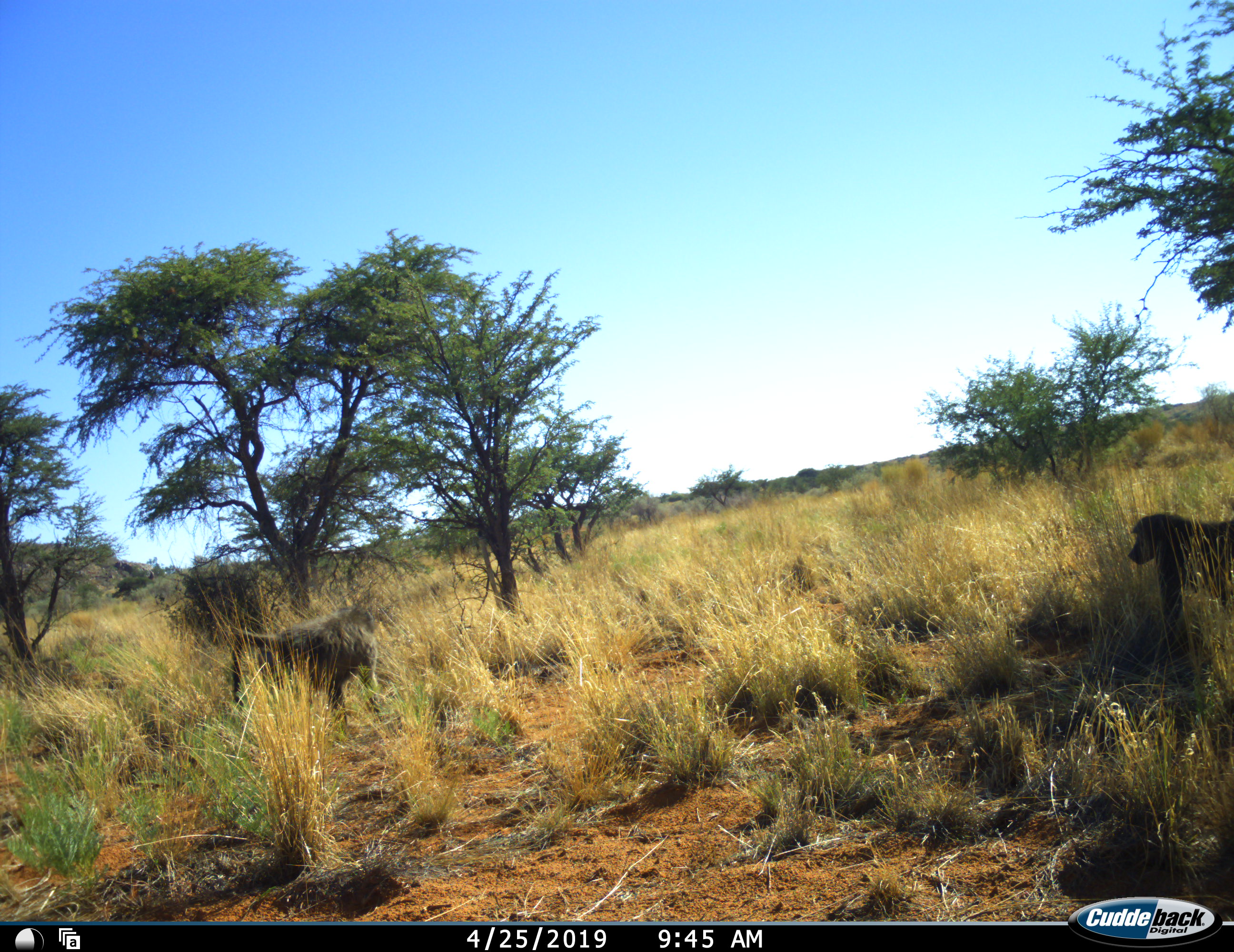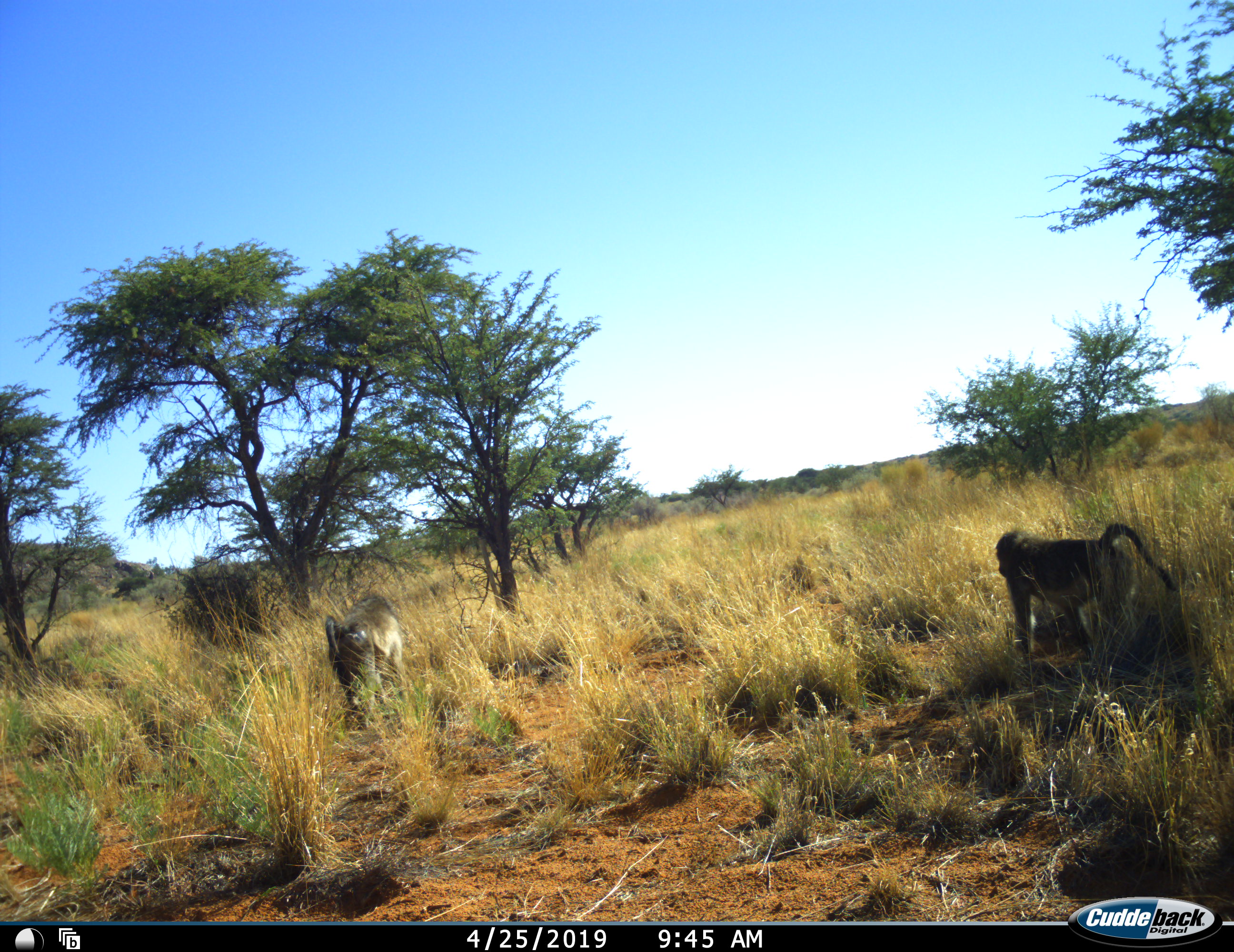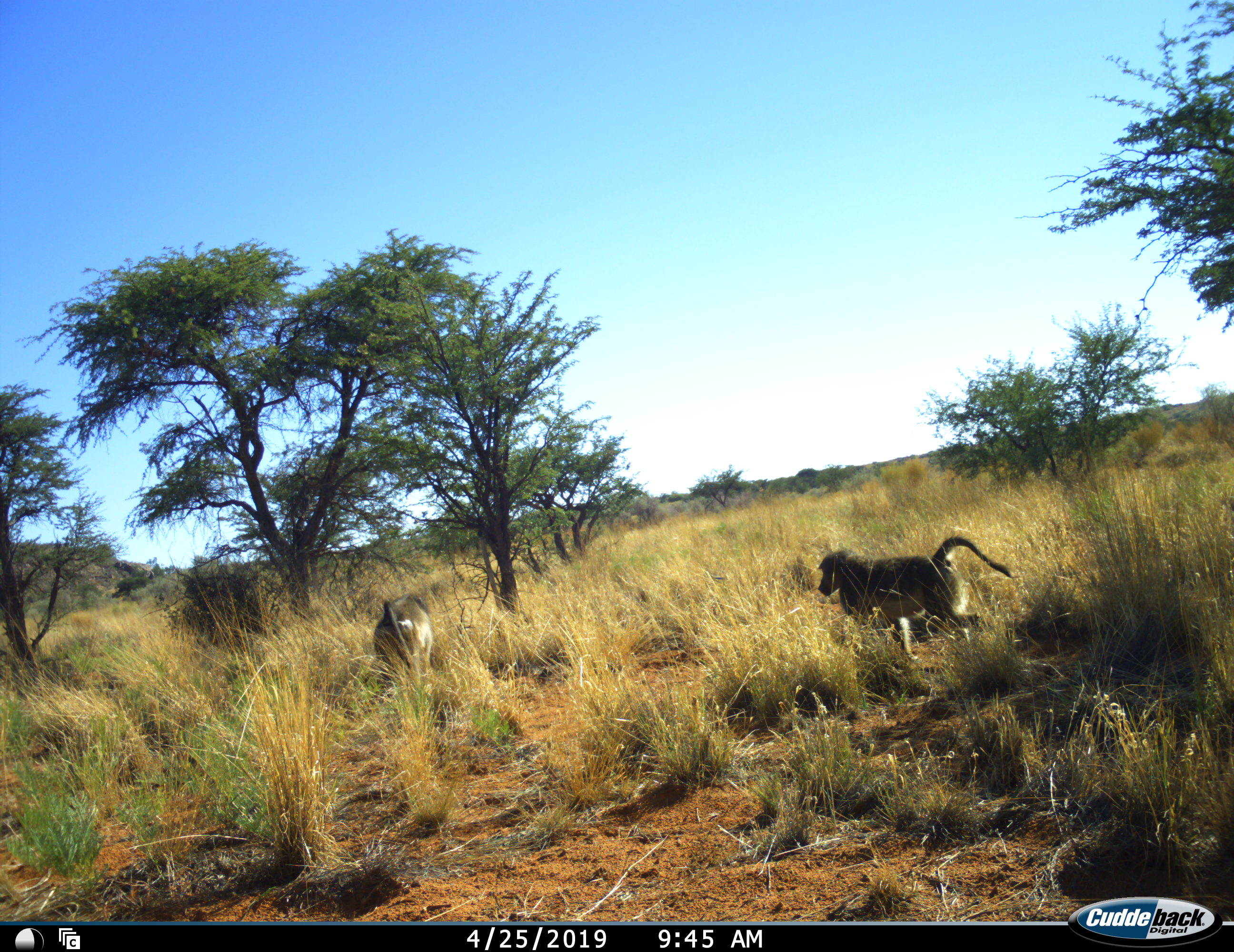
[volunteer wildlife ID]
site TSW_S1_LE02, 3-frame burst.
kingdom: Animalia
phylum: Chordata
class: Mammalia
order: Primates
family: Cercopithecidae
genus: Papio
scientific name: Papio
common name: baboon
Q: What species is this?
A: Baboon (Papio).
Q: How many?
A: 2.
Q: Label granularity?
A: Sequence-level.